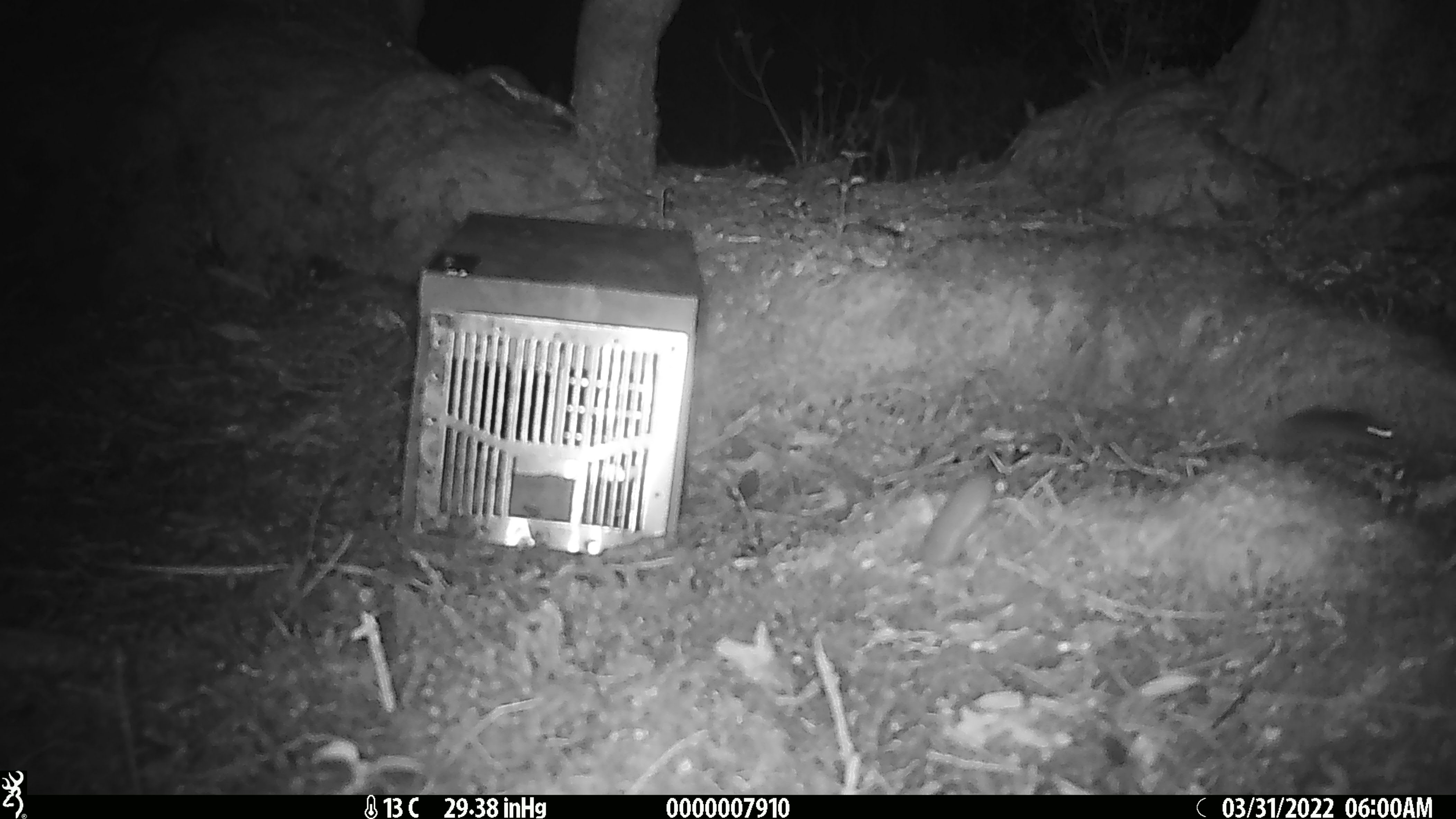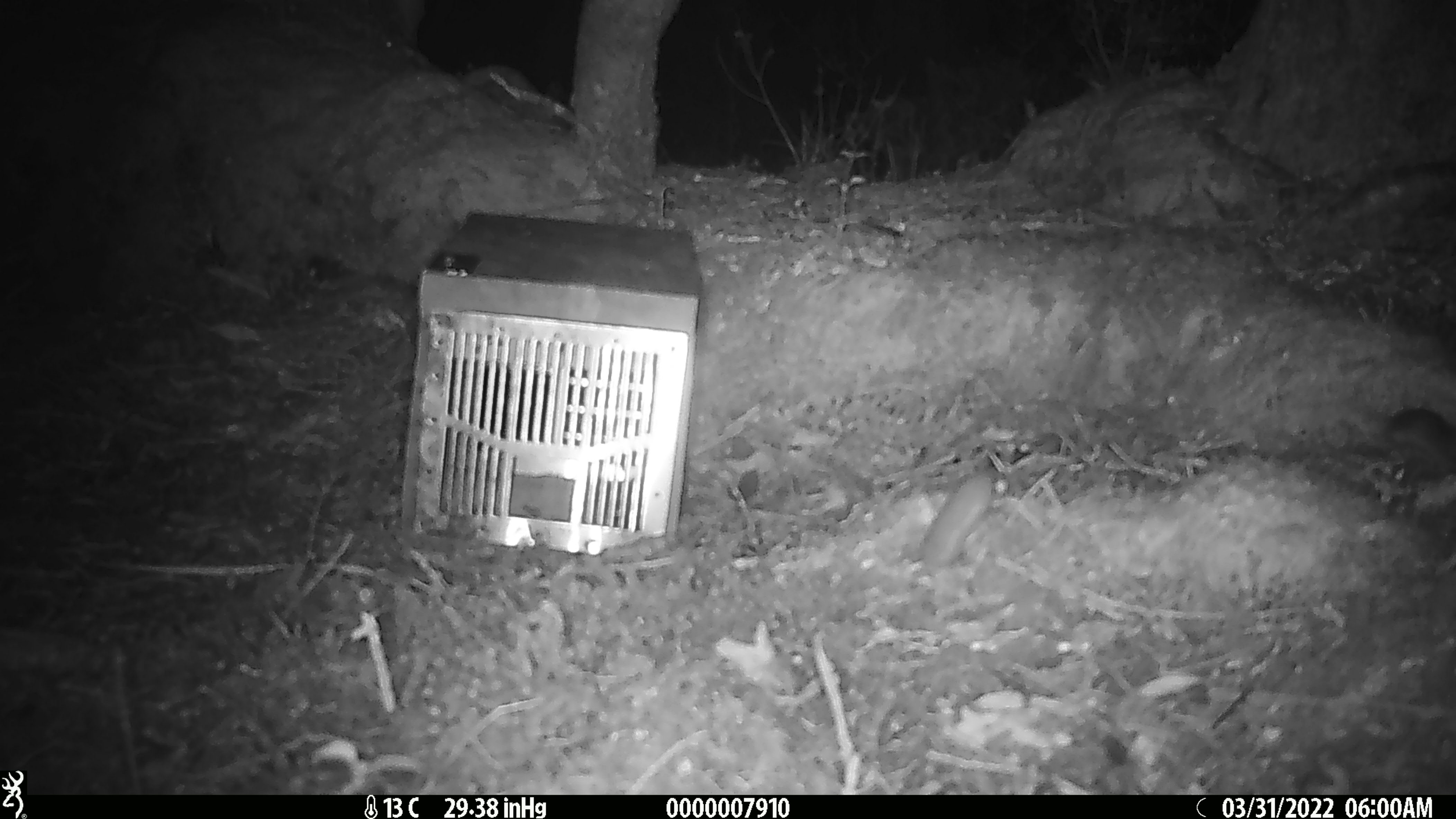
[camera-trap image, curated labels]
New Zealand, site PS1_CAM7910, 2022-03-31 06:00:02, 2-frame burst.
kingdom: Animalia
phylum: Chordata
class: Mammalia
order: Rodentia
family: Muridae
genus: Mus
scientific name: Mus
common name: mouse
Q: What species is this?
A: Mouse (Mus).